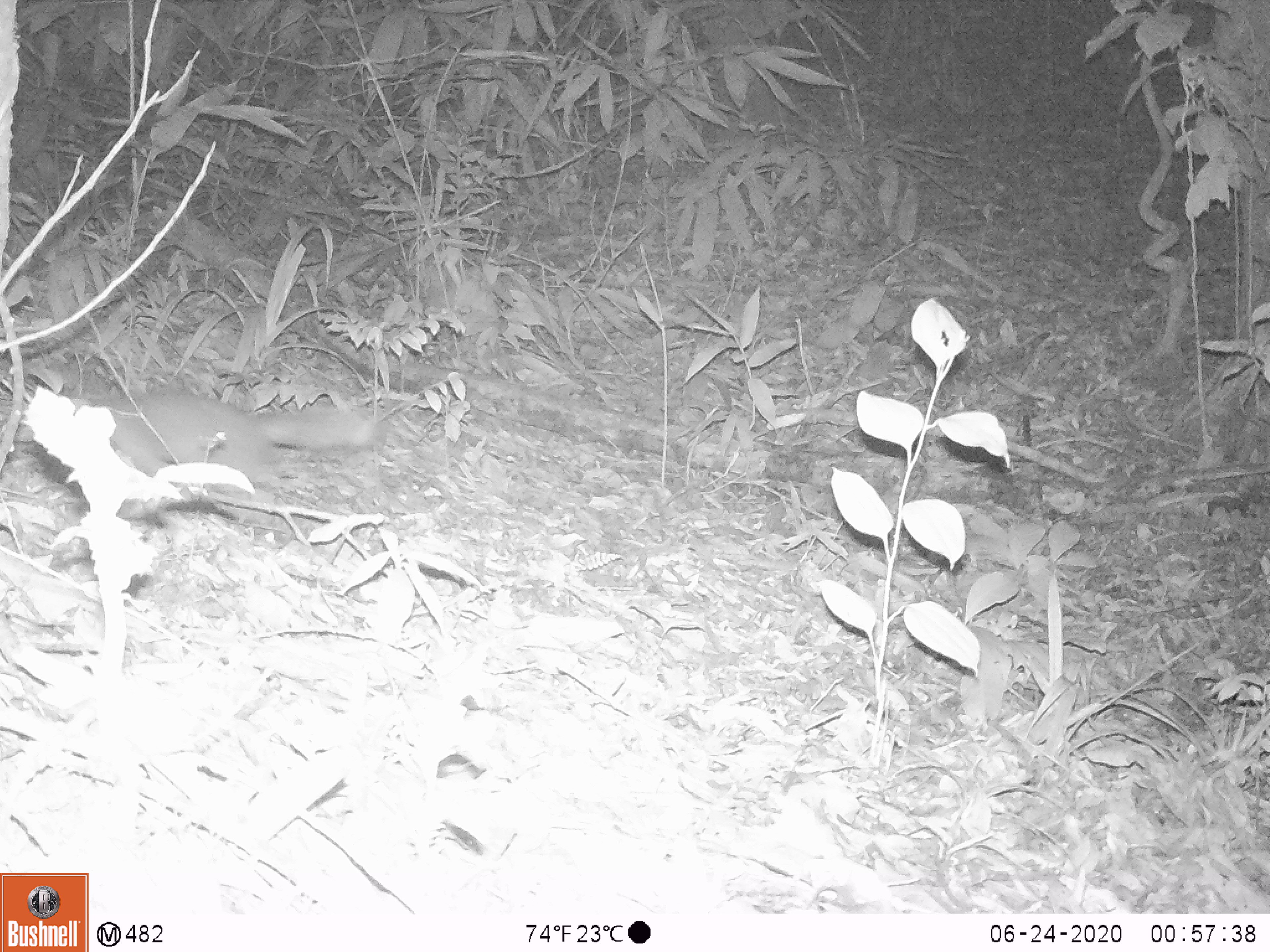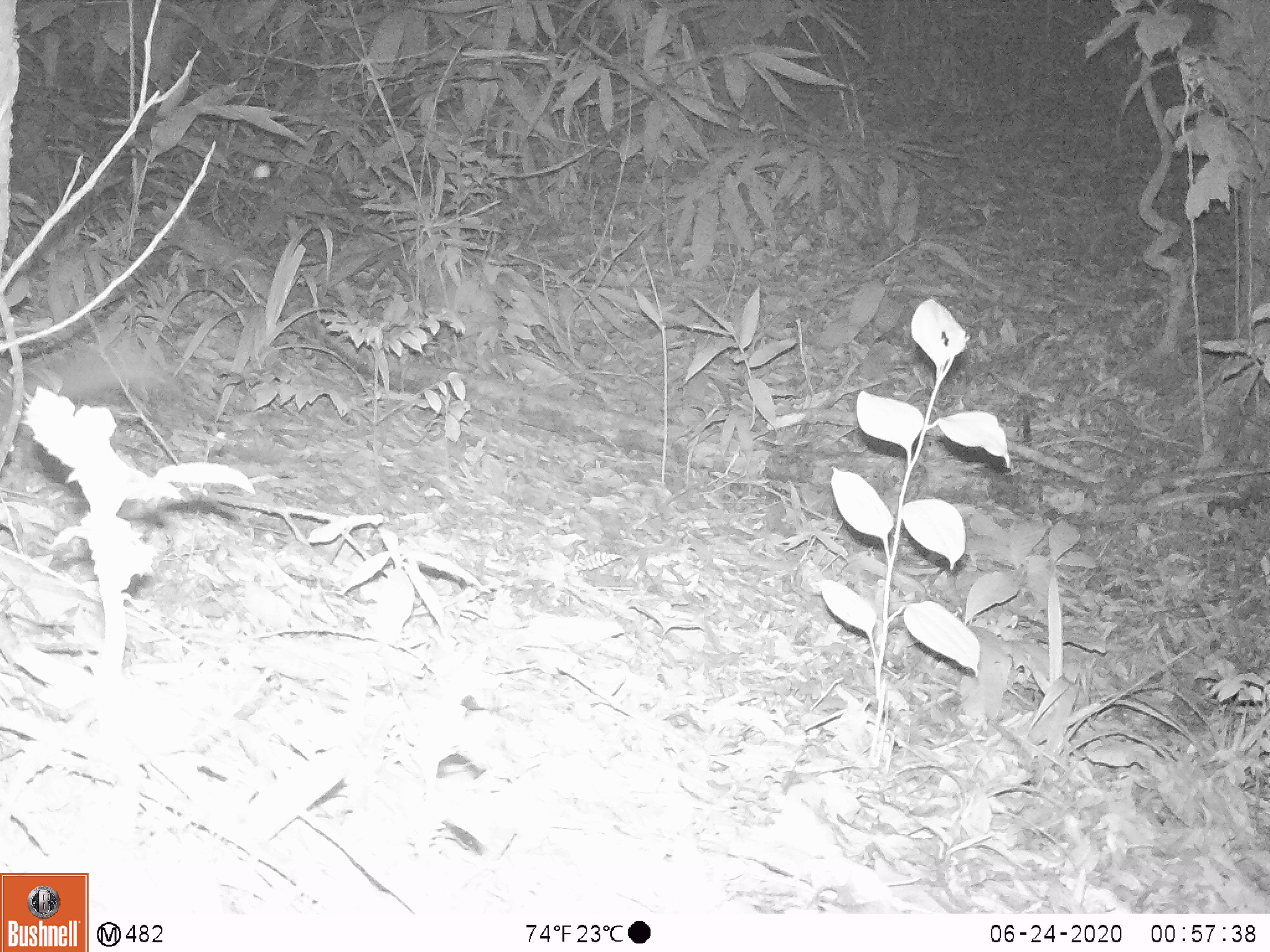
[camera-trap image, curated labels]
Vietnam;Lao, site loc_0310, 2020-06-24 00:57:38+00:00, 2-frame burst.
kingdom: Animalia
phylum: Chordata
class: Mammalia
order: Carnivora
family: Mustelidae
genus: Melogale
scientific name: Melogale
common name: ferret badger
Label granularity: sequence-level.